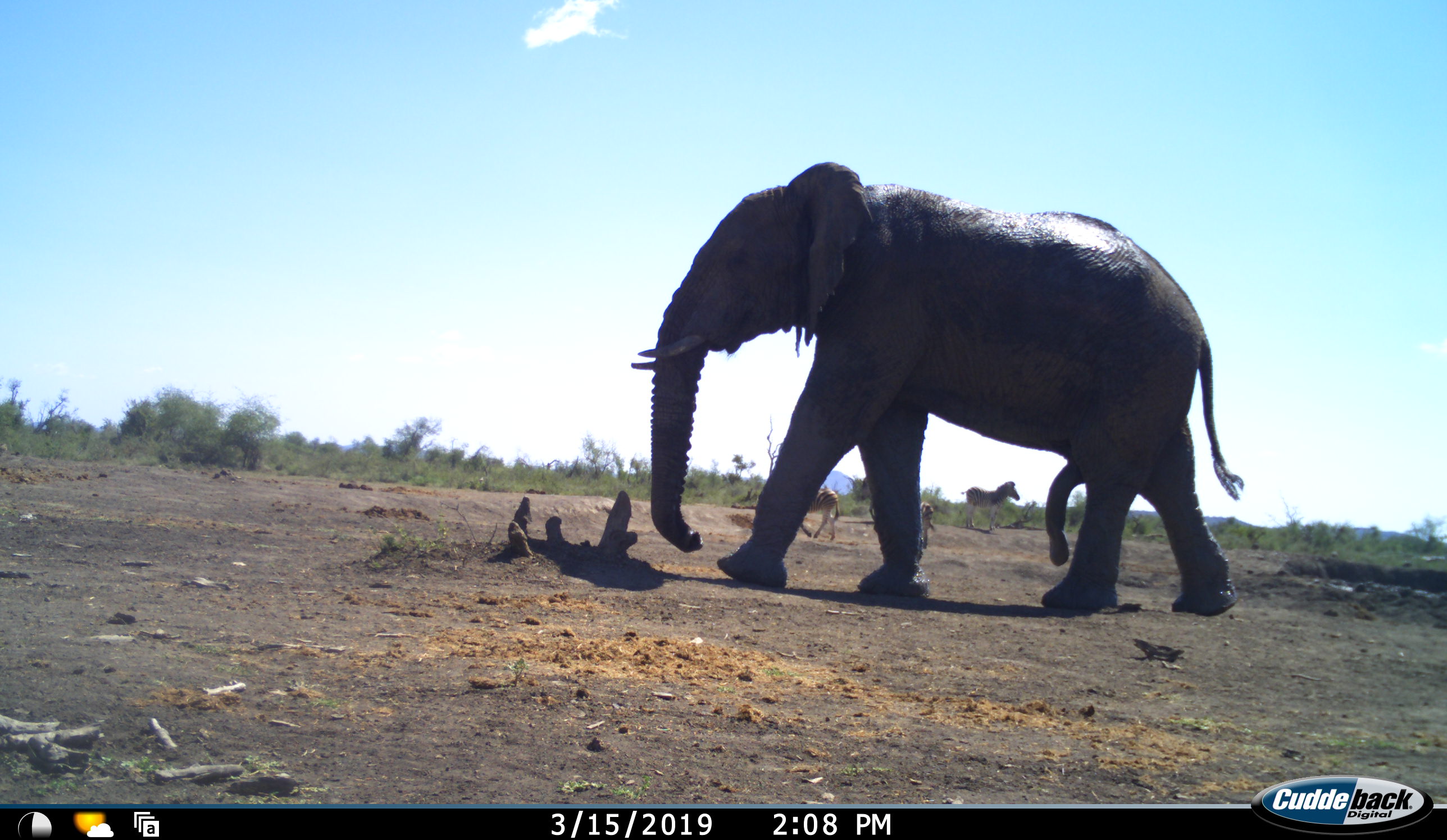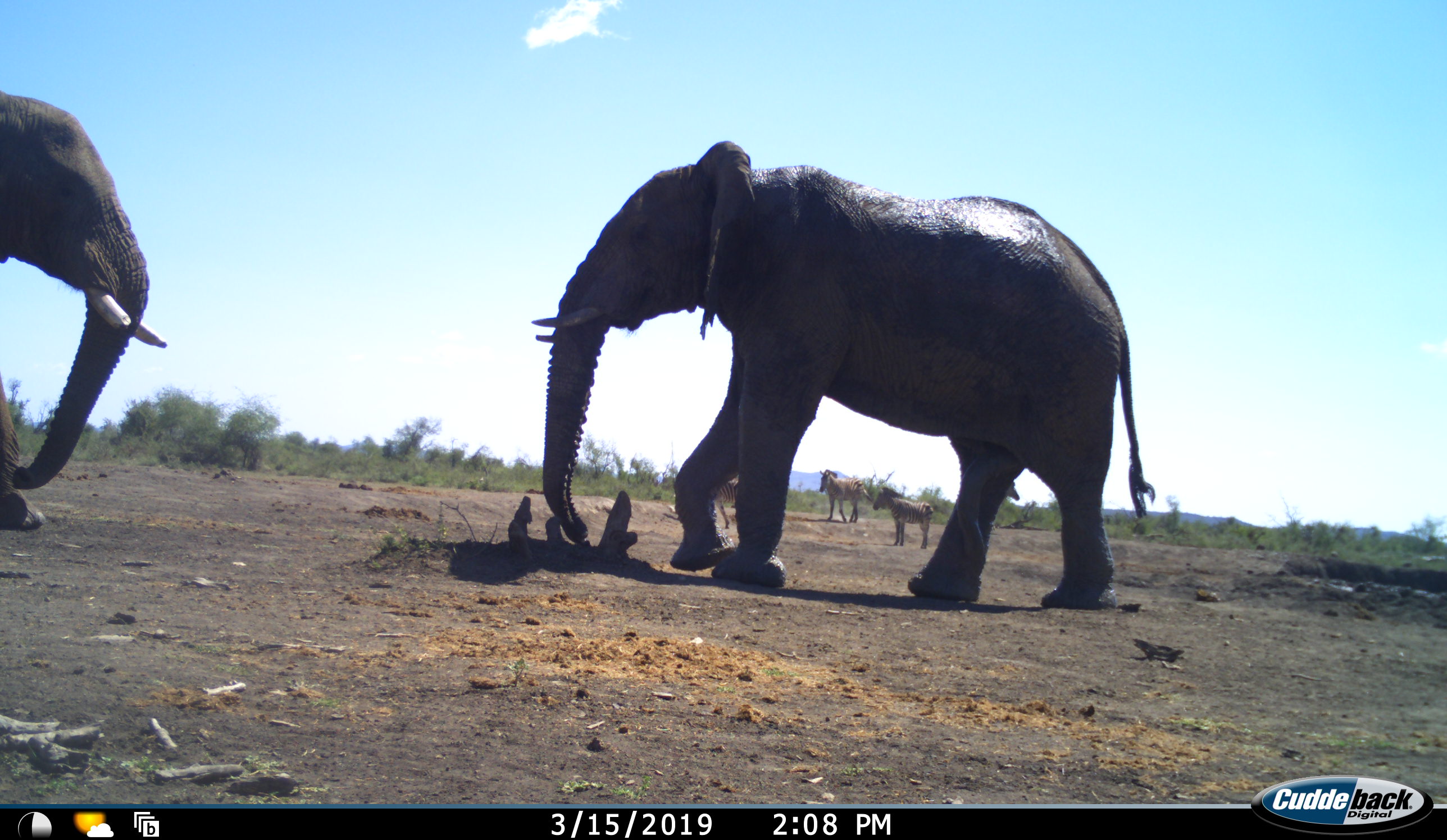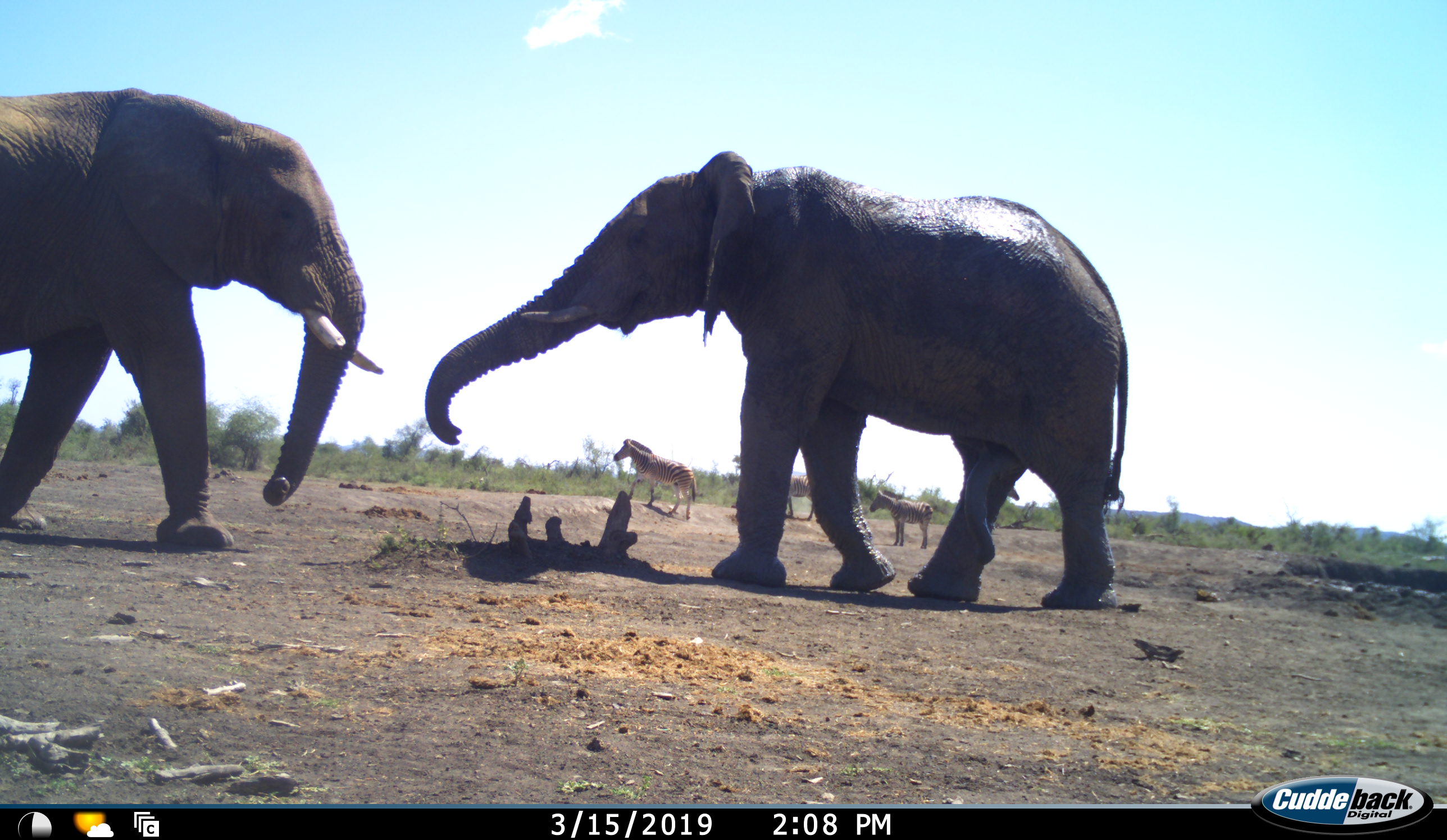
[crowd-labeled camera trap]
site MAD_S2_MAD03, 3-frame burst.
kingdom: Animalia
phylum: Chordata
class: Mammalia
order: Proboscidea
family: Elephantidae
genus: Loxodonta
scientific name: Loxodonta africana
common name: african bush elephant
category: elephant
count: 2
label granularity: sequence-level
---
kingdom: Animalia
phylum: Chordata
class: Mammalia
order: Perissodactyla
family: Equidae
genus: Equus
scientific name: Equus quagga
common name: plains zebra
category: zebraplains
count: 4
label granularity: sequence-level